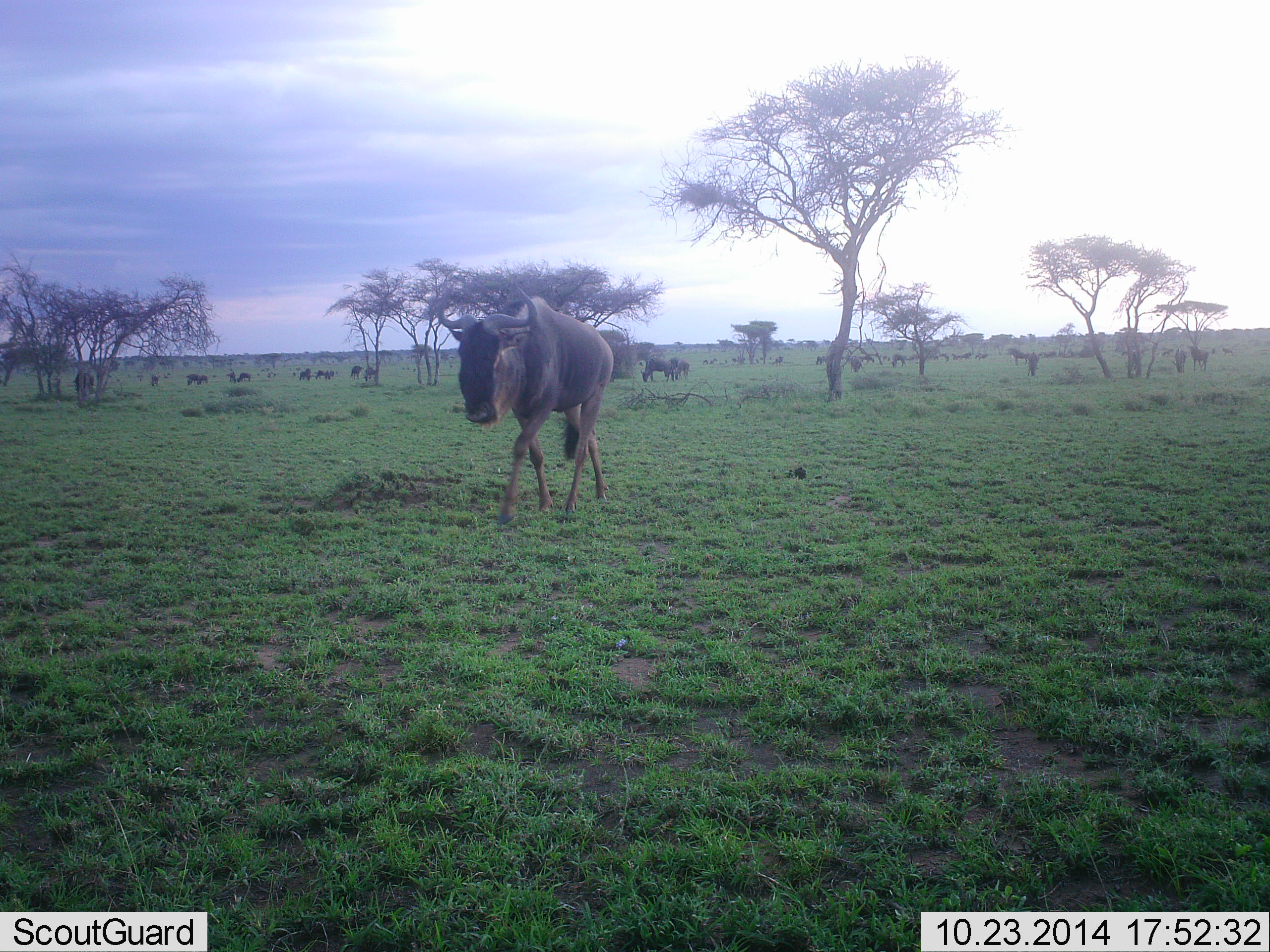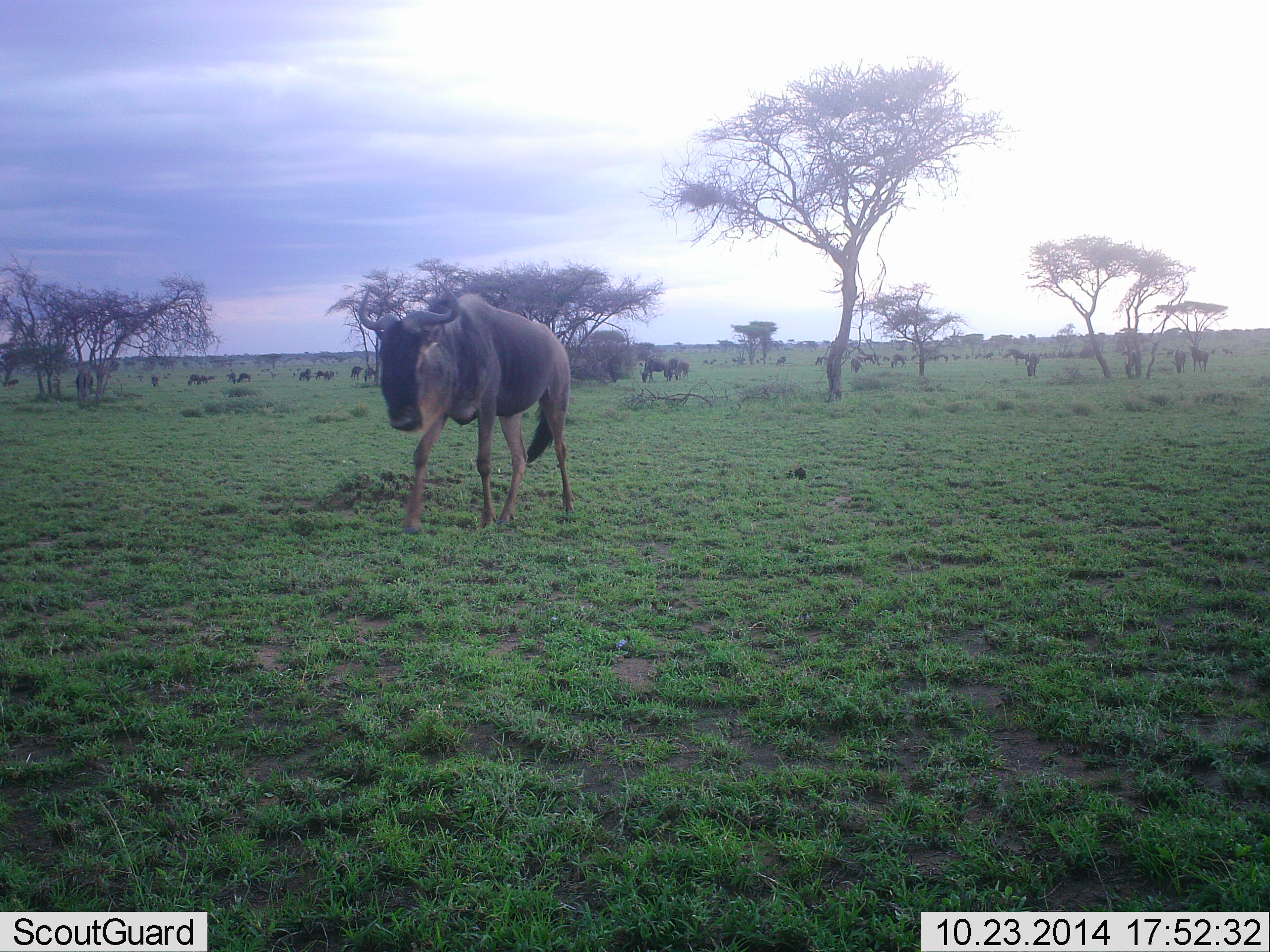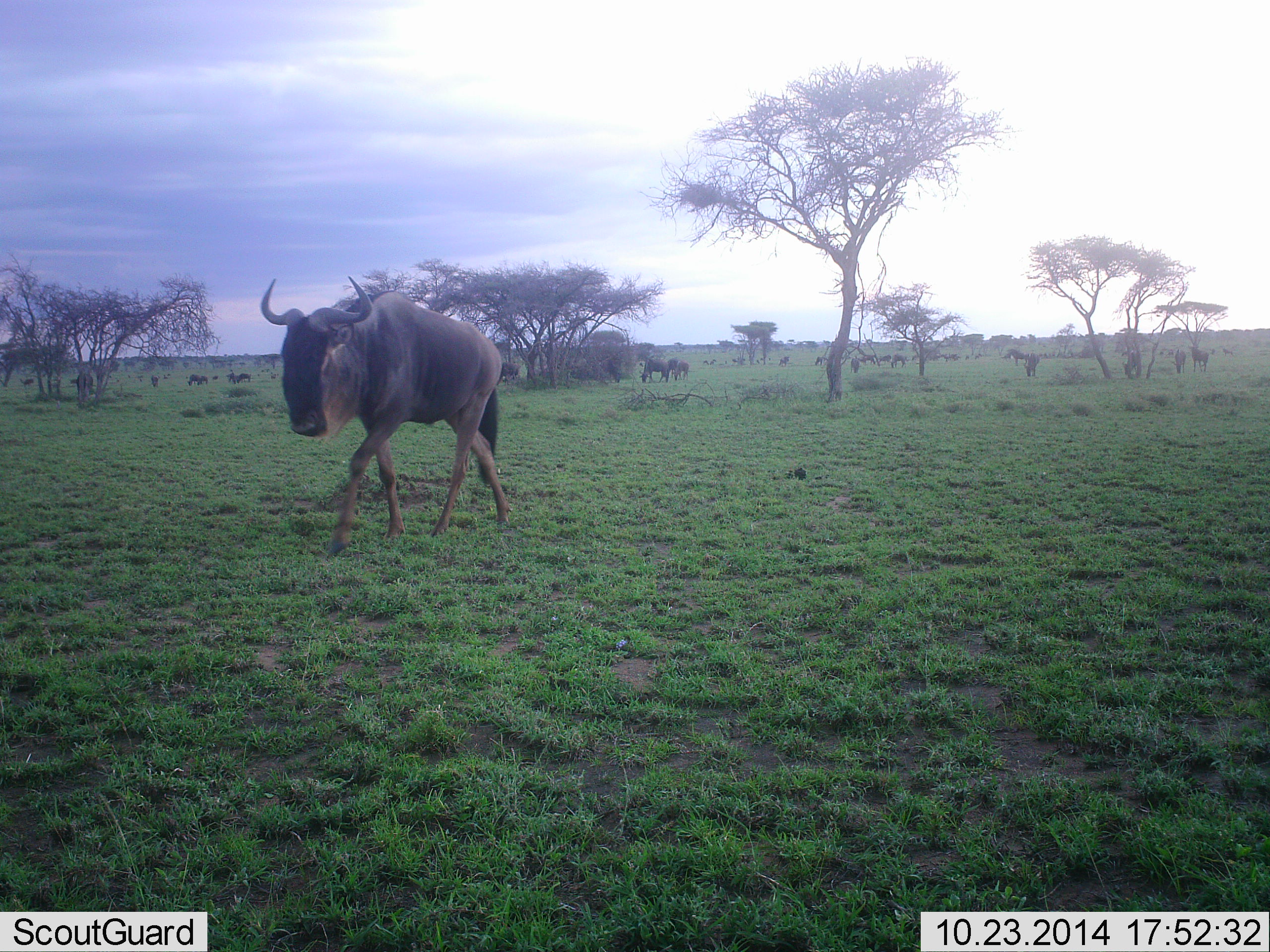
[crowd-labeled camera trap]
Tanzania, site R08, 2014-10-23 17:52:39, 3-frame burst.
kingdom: Animalia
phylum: Chordata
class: Mammalia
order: Artiodactyla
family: Bovidae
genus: Connochaetes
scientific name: Connochaetes taurinus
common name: blue wildebeest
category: wildebeest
Wildebeest (blue wildebeest) (Connochaetes taurinus), count 11-50. Behavior (volunteer vote fractions): standing 60%, resting 10%, moving 80%, interacting 0%. Young present (vote fraction): 0%. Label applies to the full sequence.